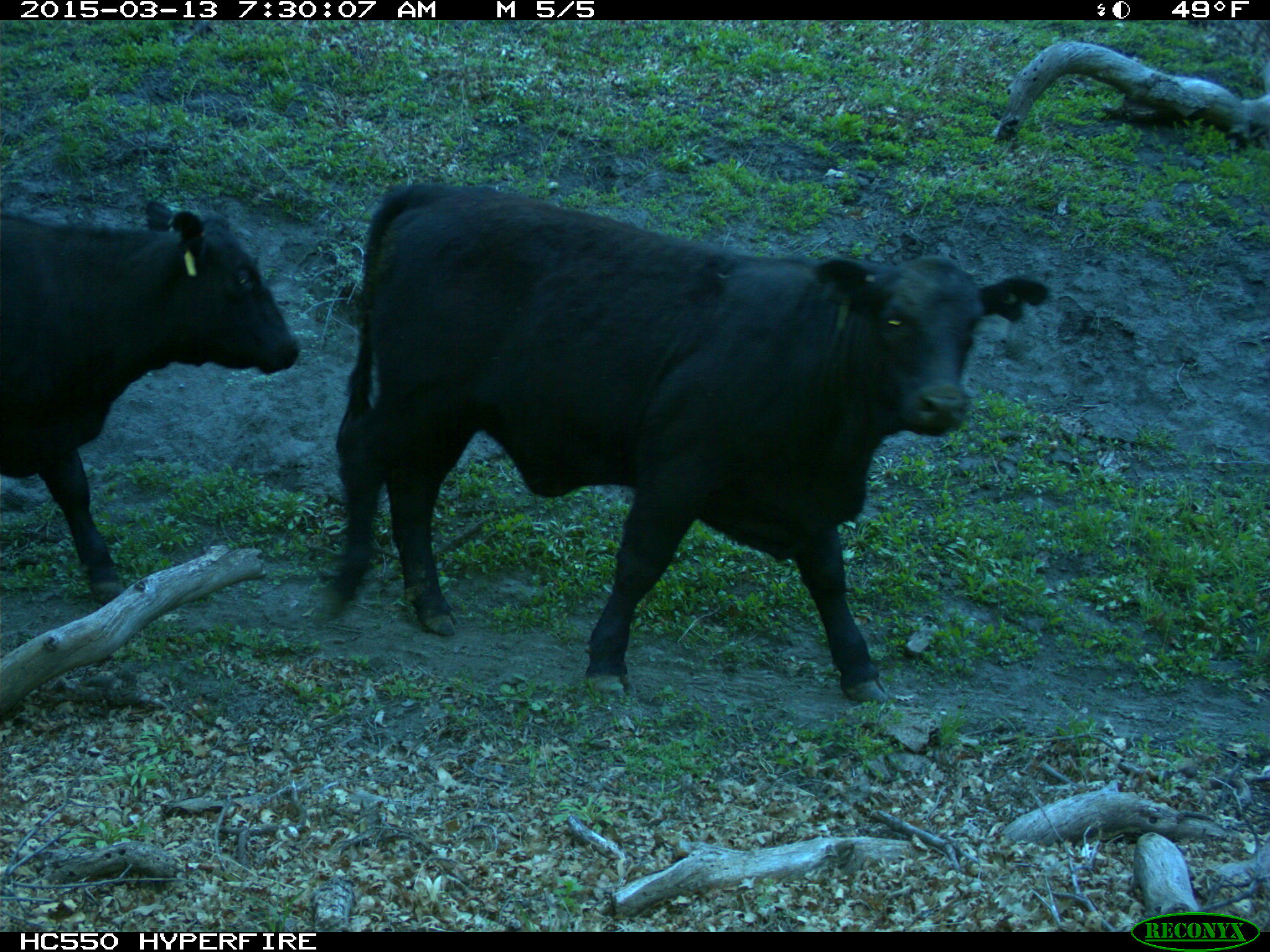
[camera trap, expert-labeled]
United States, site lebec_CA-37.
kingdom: Animalia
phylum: Chordata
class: Mammalia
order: Artiodactyla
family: Bovidae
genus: Bos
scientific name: Bos taurus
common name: domestic cow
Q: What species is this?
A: Bos taurus (domestic cow).